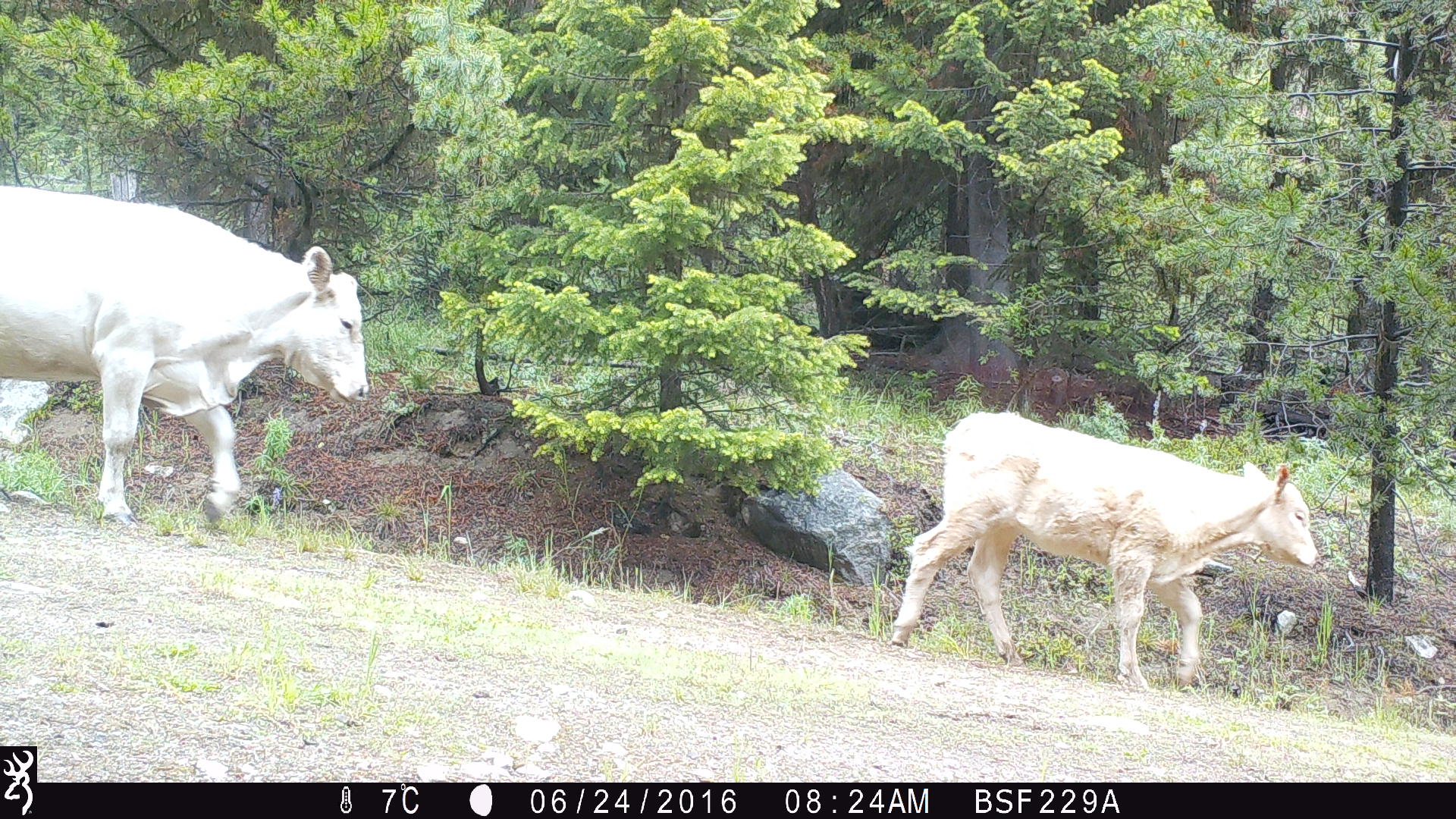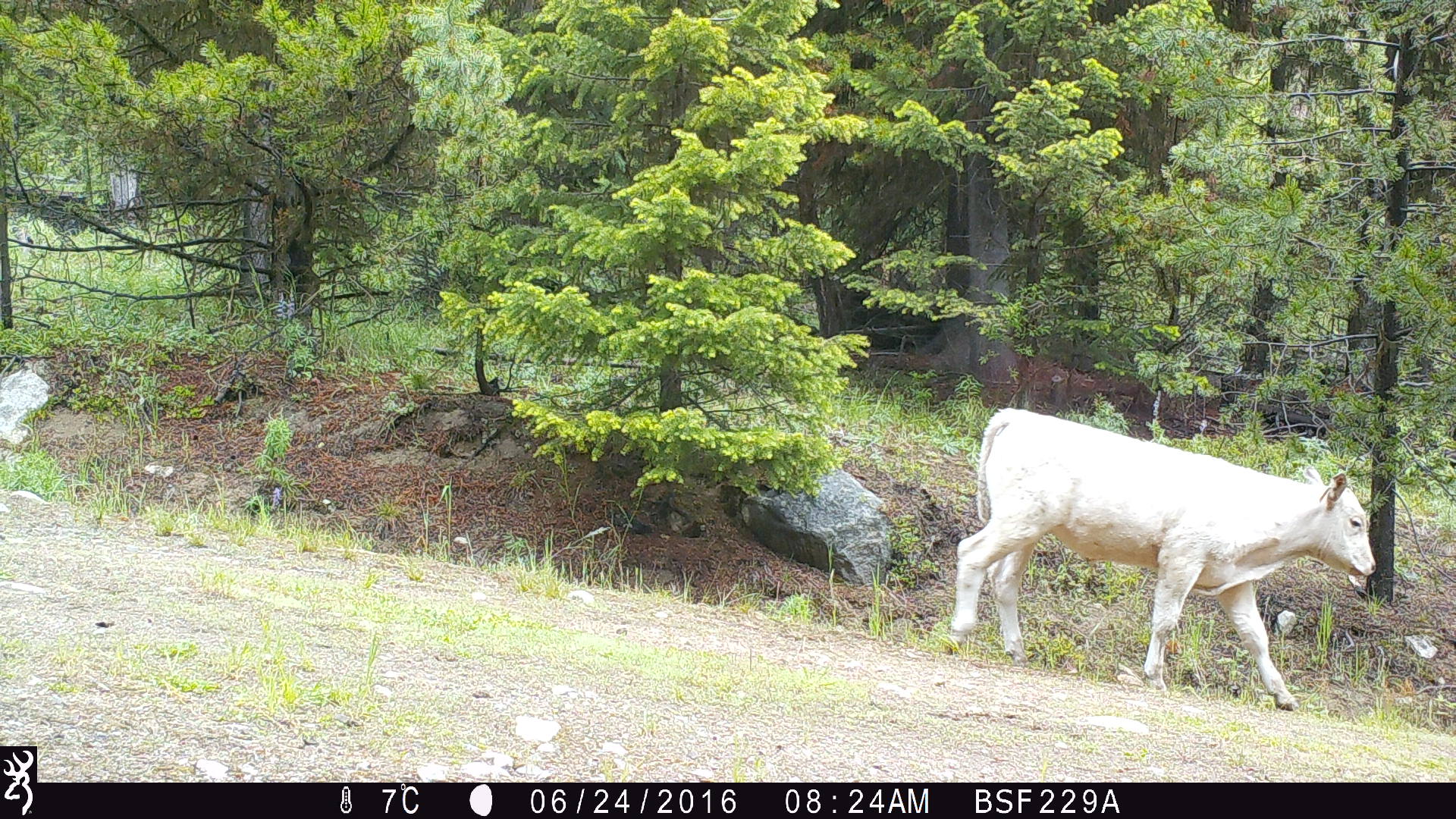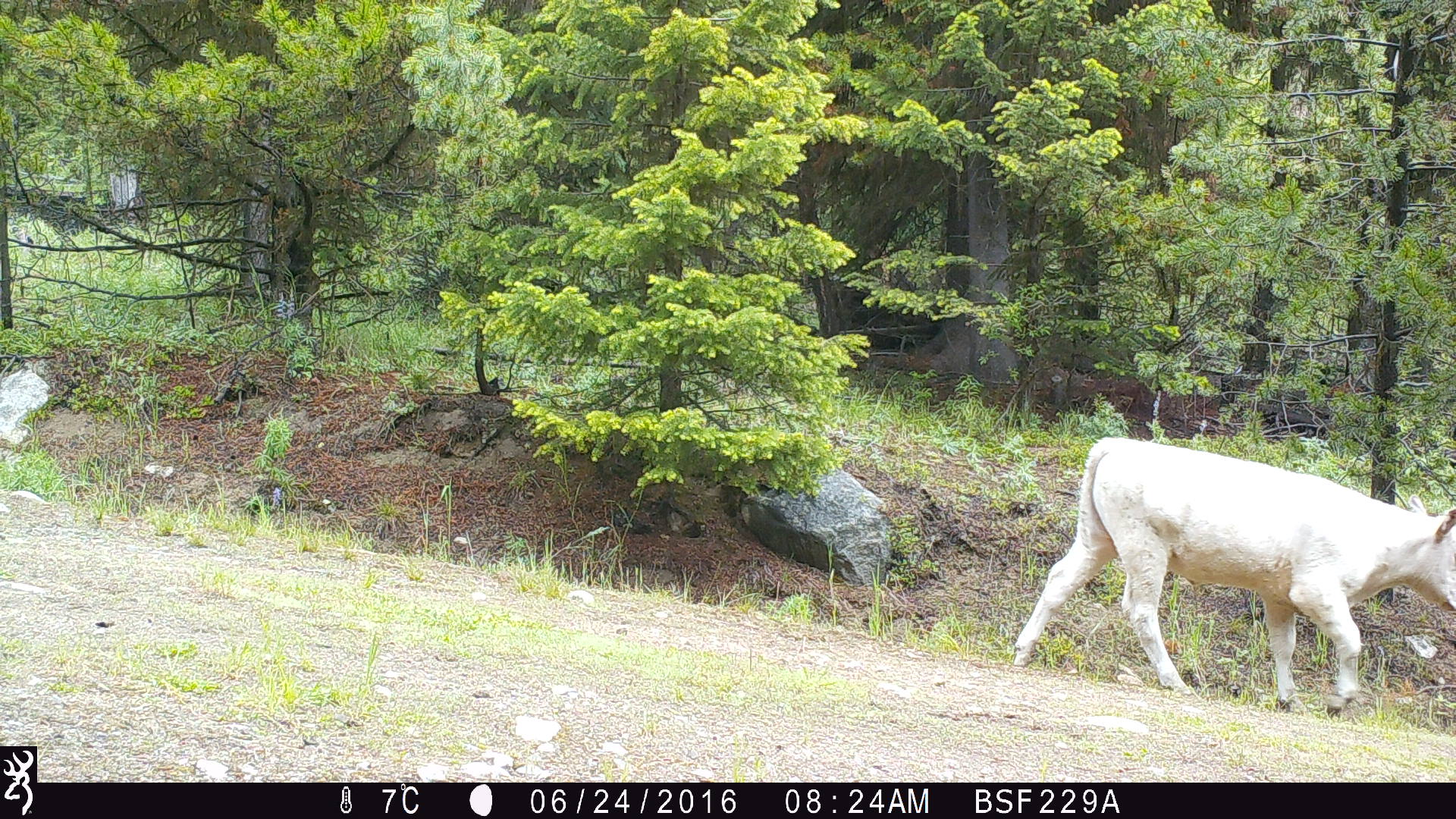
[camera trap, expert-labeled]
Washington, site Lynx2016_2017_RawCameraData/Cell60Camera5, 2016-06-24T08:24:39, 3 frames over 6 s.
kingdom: Animalia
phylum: Chordata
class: Mammalia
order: Artiodactyla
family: Bovidae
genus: Bos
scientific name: Bos taurus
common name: domestic cattle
Domestic cattle (Bos taurus). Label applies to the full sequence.